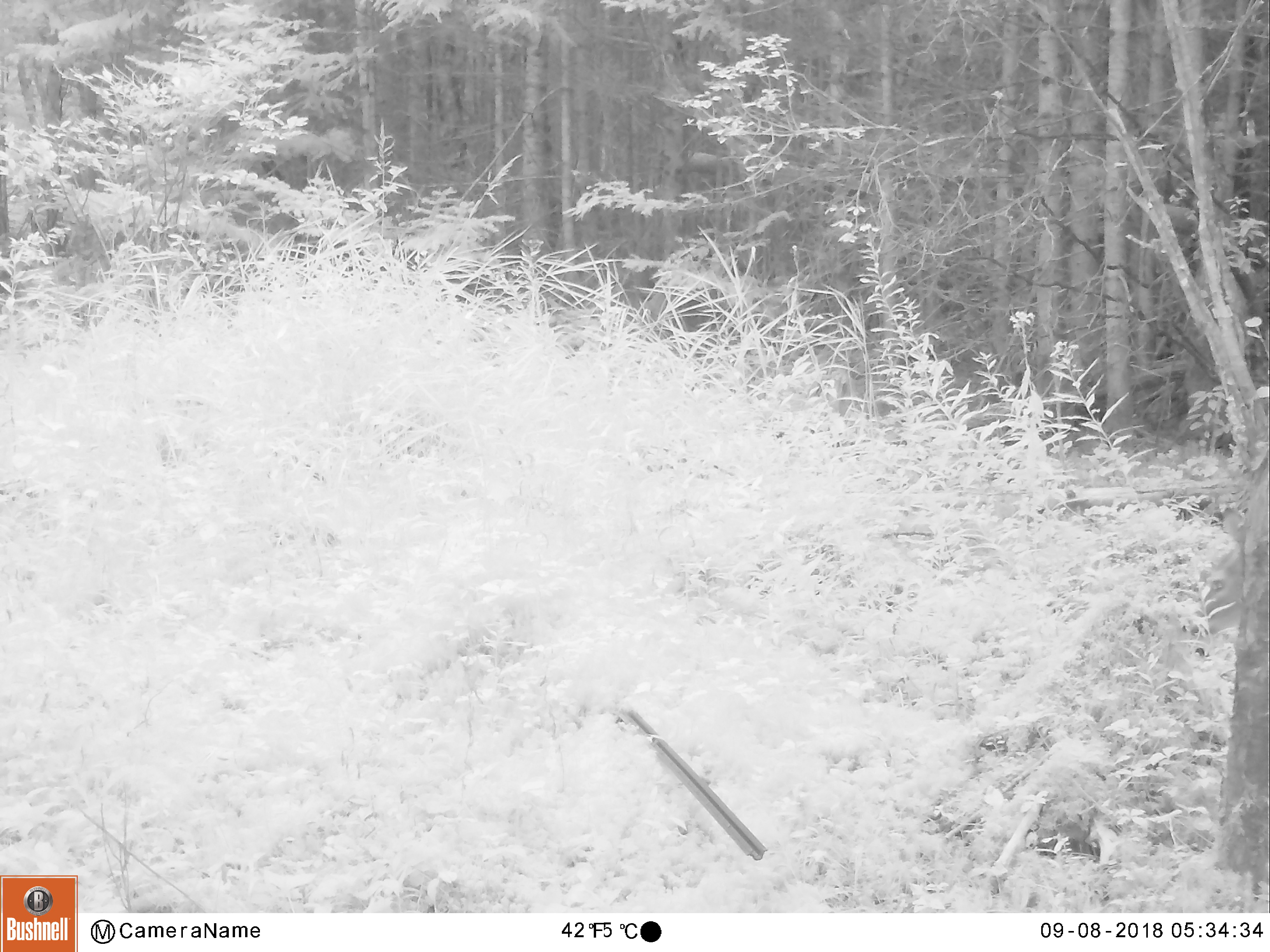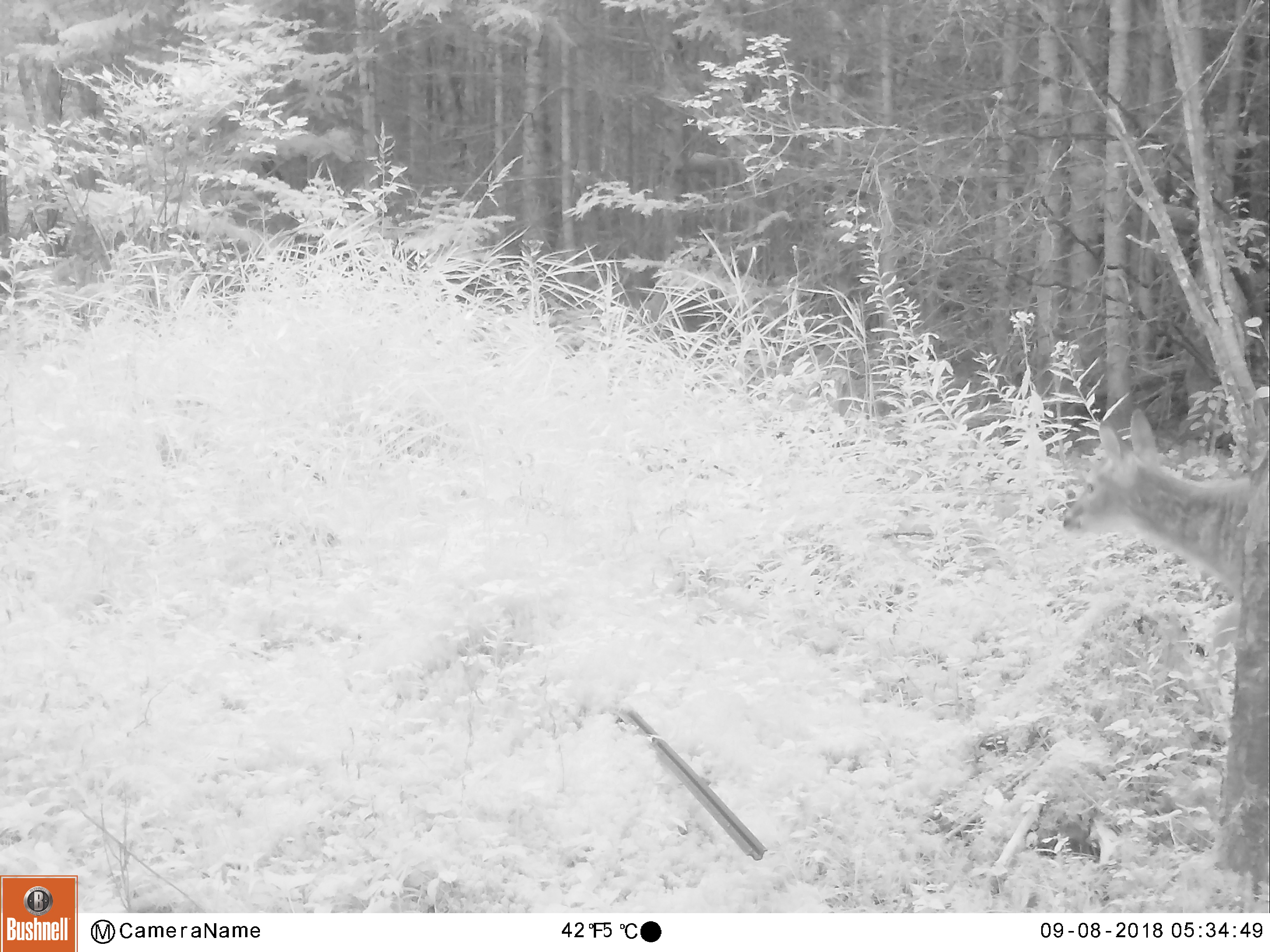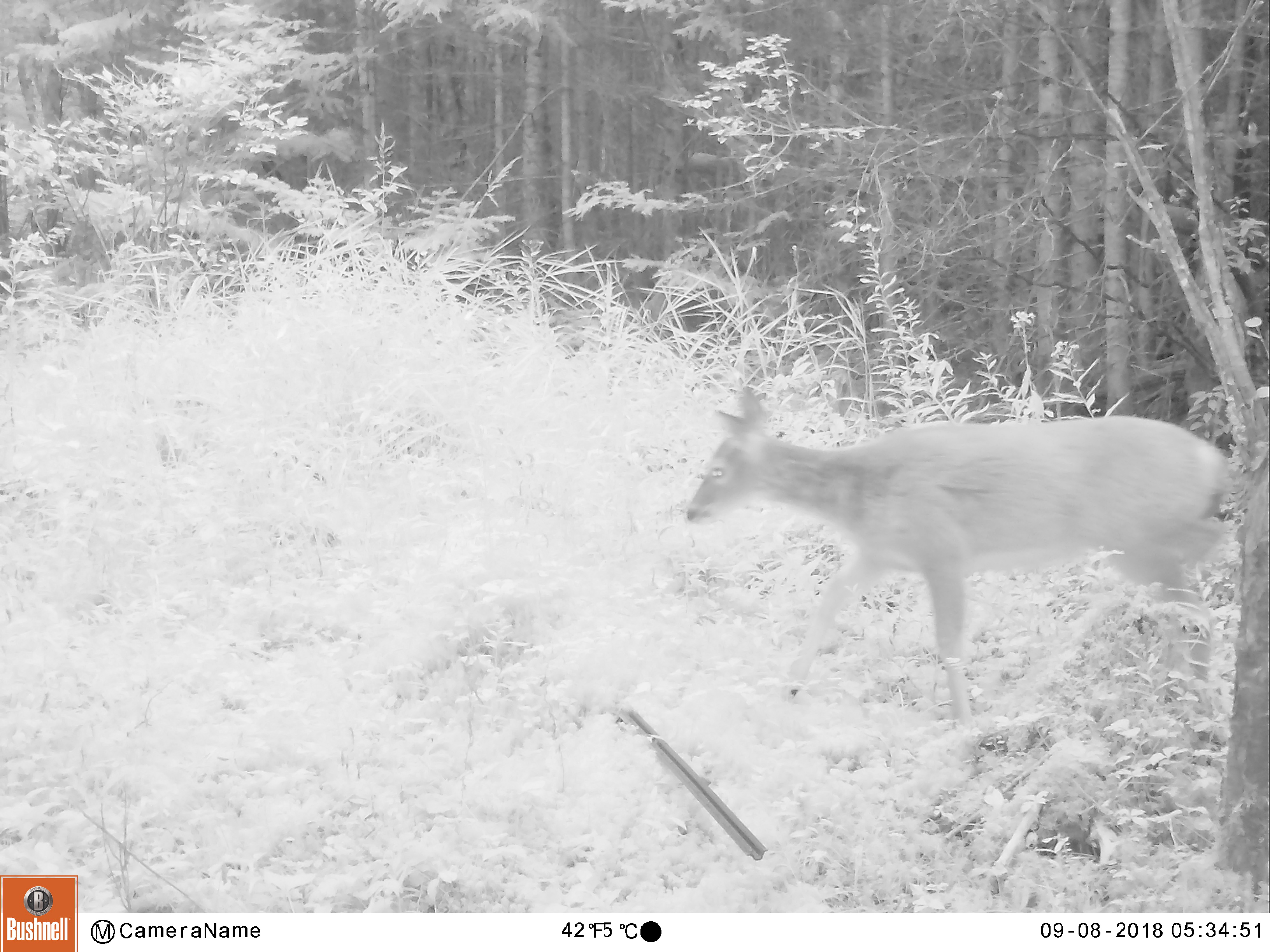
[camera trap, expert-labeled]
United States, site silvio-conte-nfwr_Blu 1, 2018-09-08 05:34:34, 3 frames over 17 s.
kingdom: Animalia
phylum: Chordata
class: Mammalia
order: Artiodactyla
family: Cervidae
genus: Odocoileus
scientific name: Odocoileus virginianus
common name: white-tailed deer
White-tailed deer (Odocoileus virginianus).